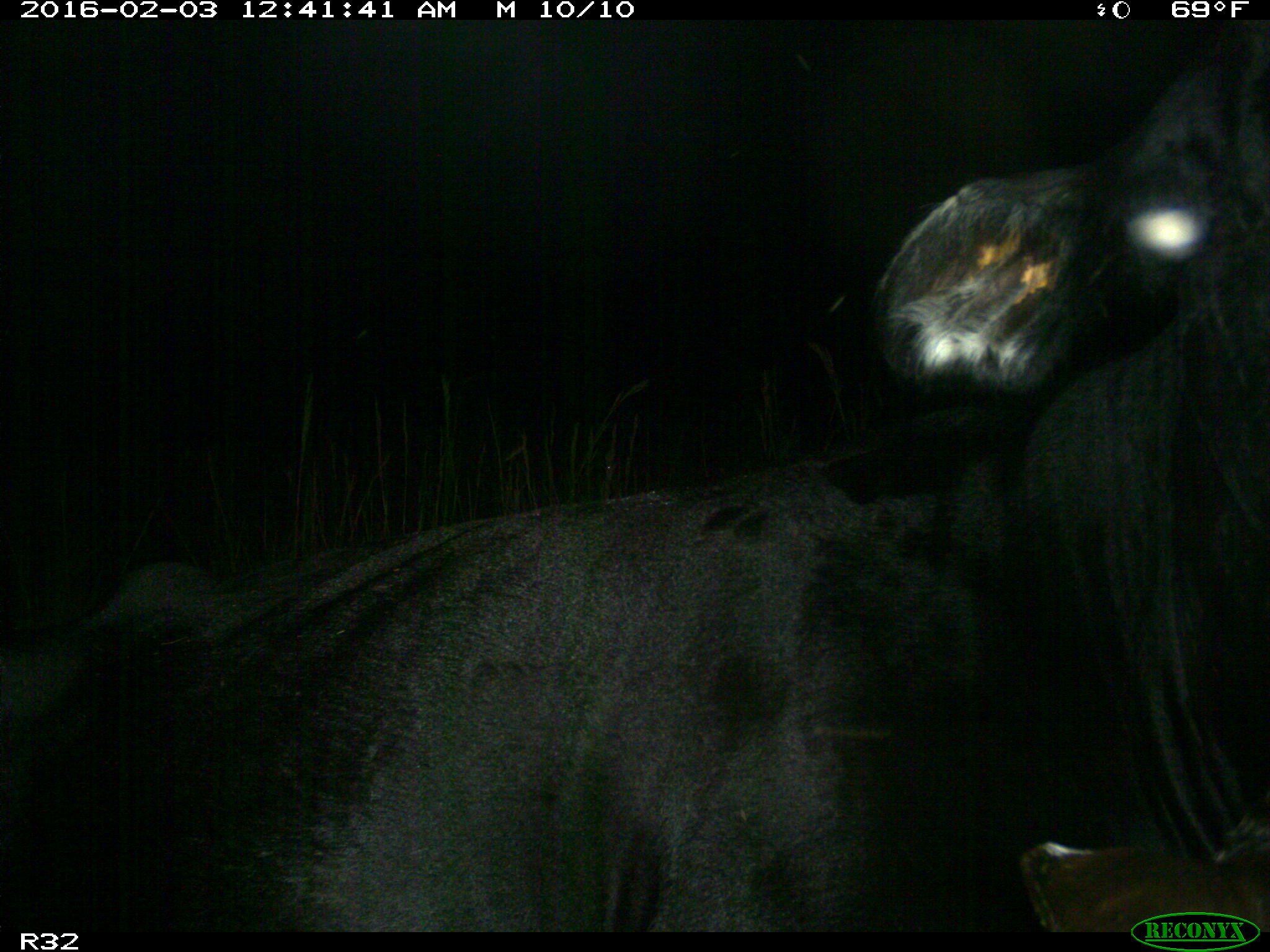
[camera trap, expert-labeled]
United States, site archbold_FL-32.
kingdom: Animalia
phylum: Chordata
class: Mammalia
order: Artiodactyla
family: Bovidae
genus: Bos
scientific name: Bos taurus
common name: domestic cow